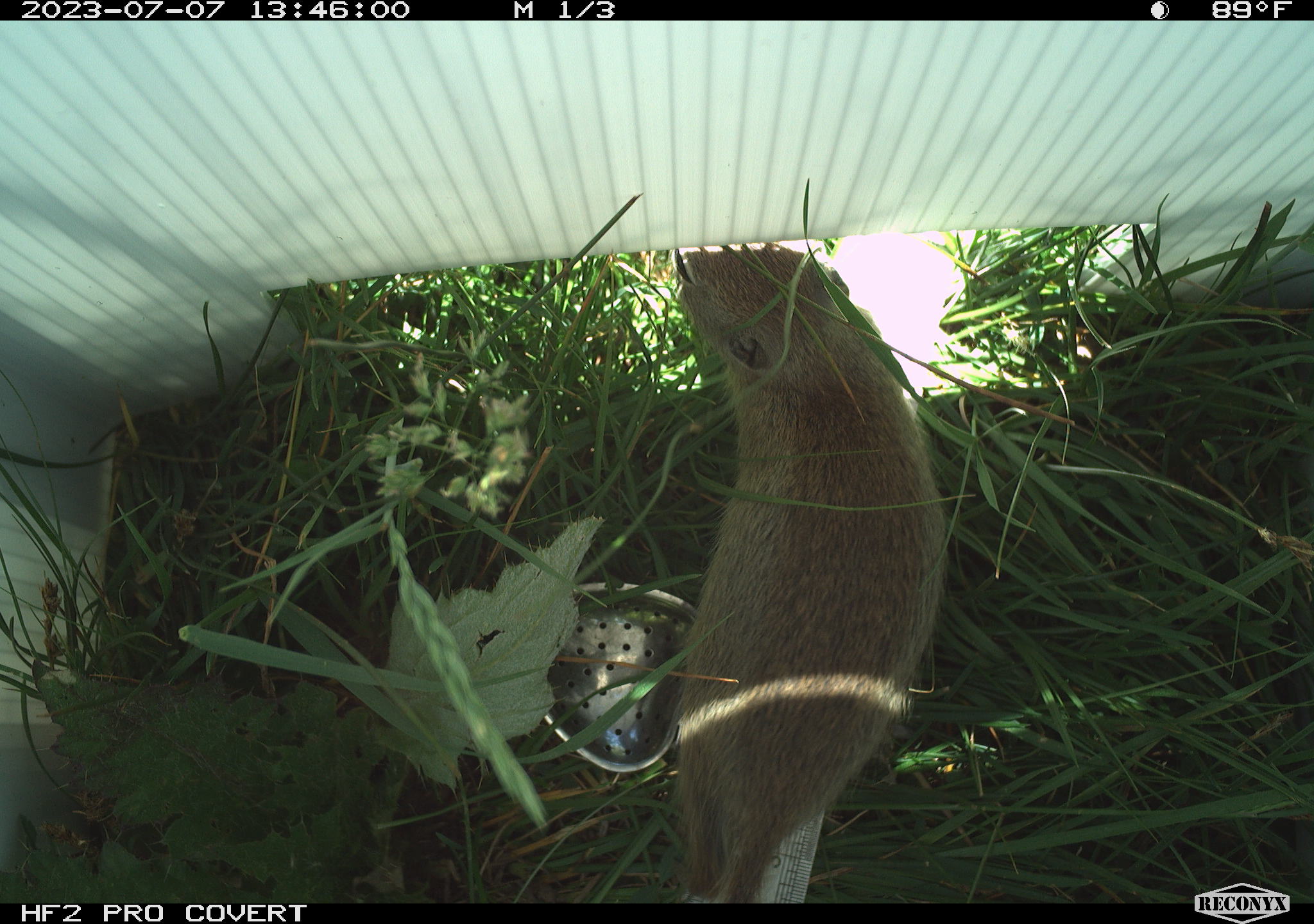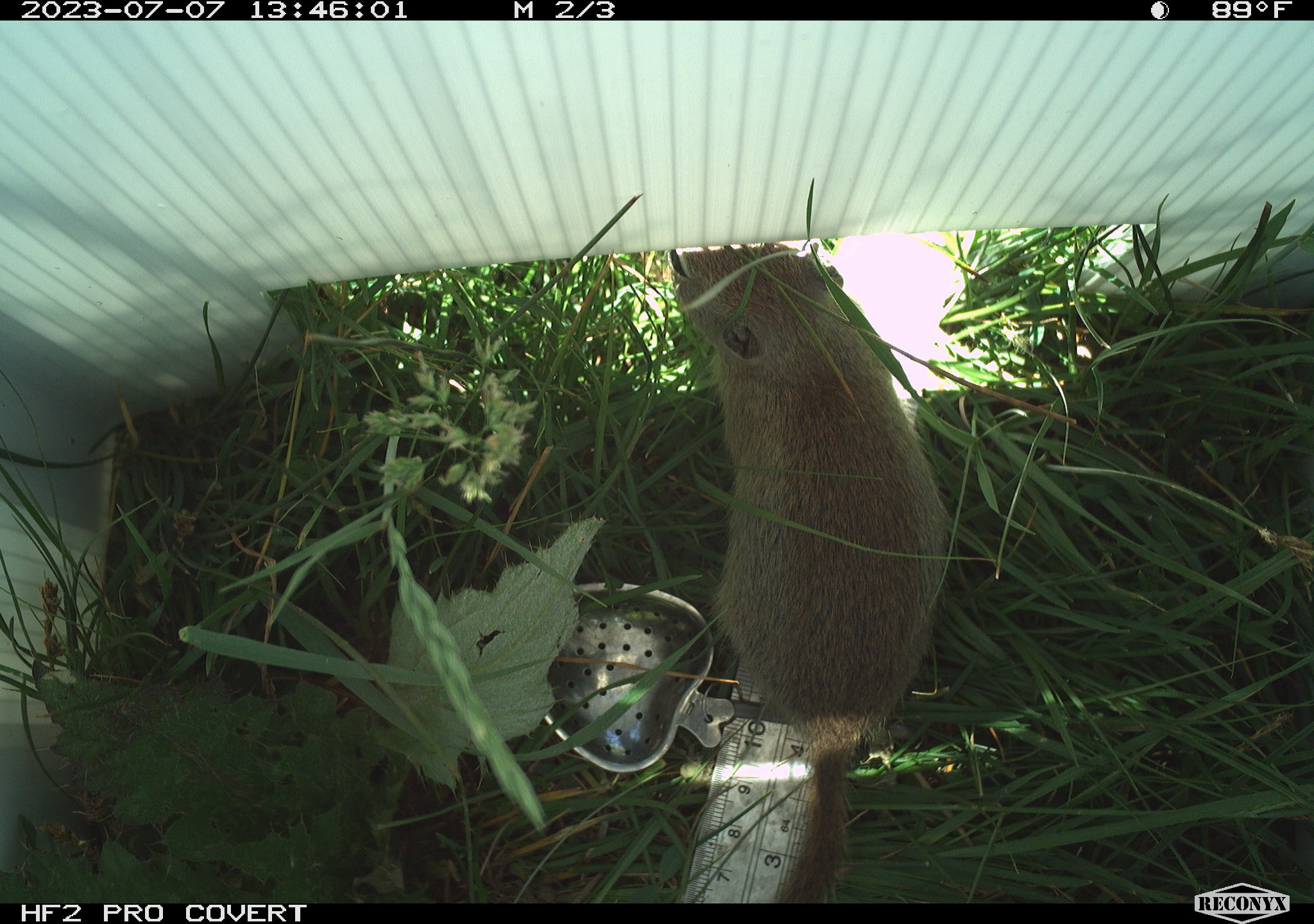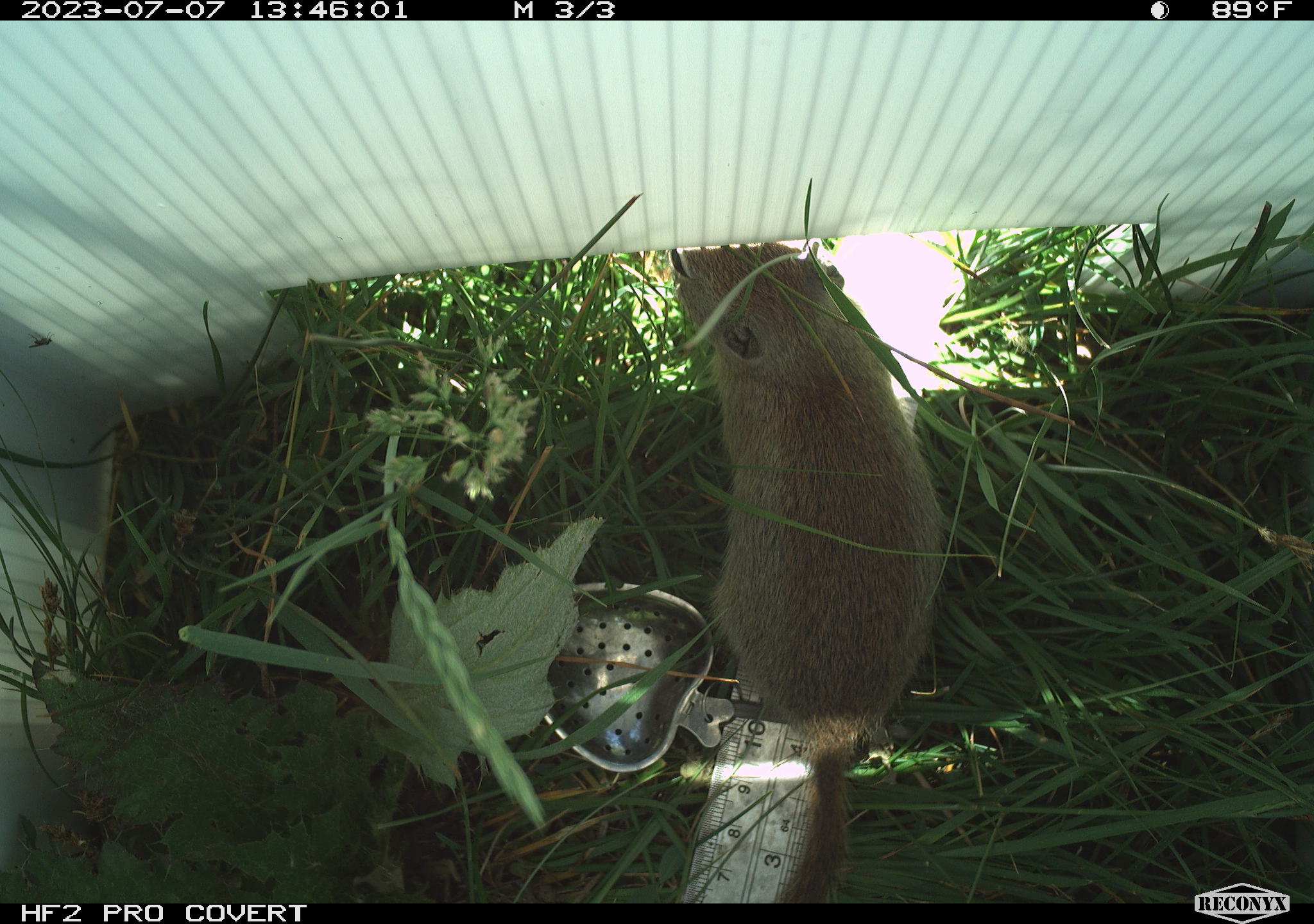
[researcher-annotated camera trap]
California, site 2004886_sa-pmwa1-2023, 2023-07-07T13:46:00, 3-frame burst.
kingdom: Animalia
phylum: Chordata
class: Mammalia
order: Rodentia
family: Sciuridae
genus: Urocitellus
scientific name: Urocitellus beldingi beldingi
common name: belding's ground squirrel